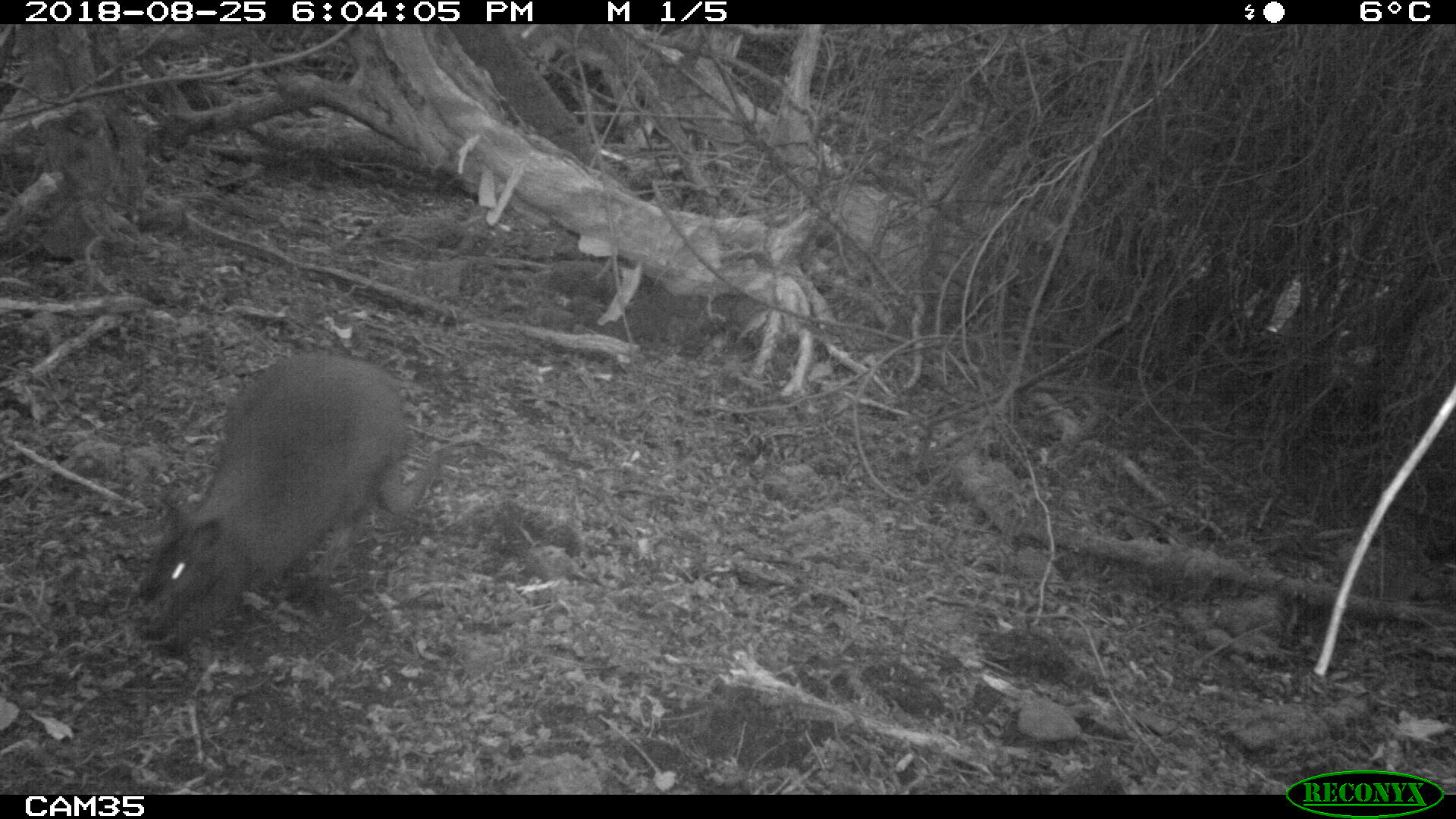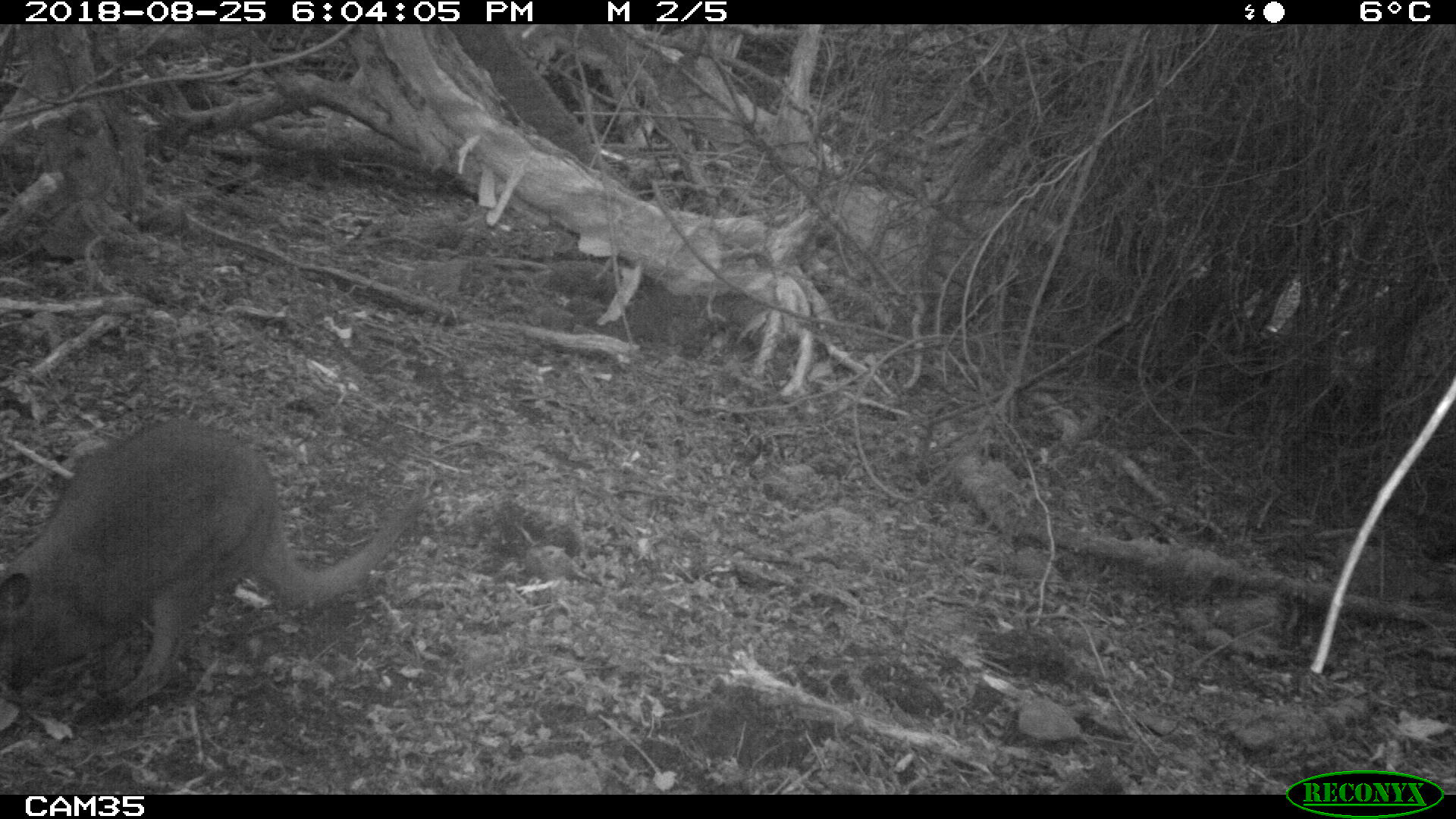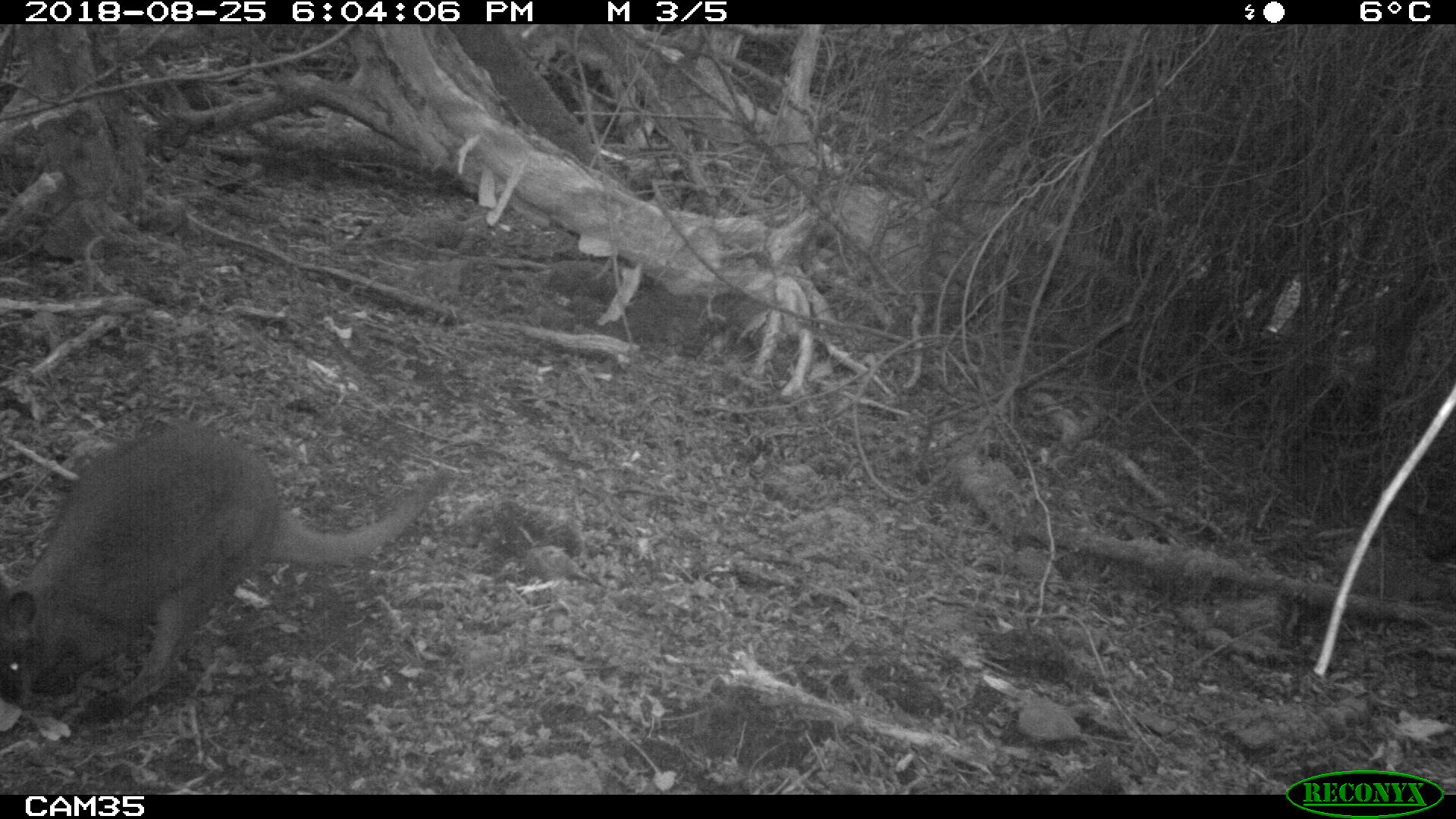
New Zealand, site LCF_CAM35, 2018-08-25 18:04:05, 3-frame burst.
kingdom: Animalia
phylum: Chordata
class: Mammalia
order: Diprotodontia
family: Macropodidae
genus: Notamacropus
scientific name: Notamacropus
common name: wallaby